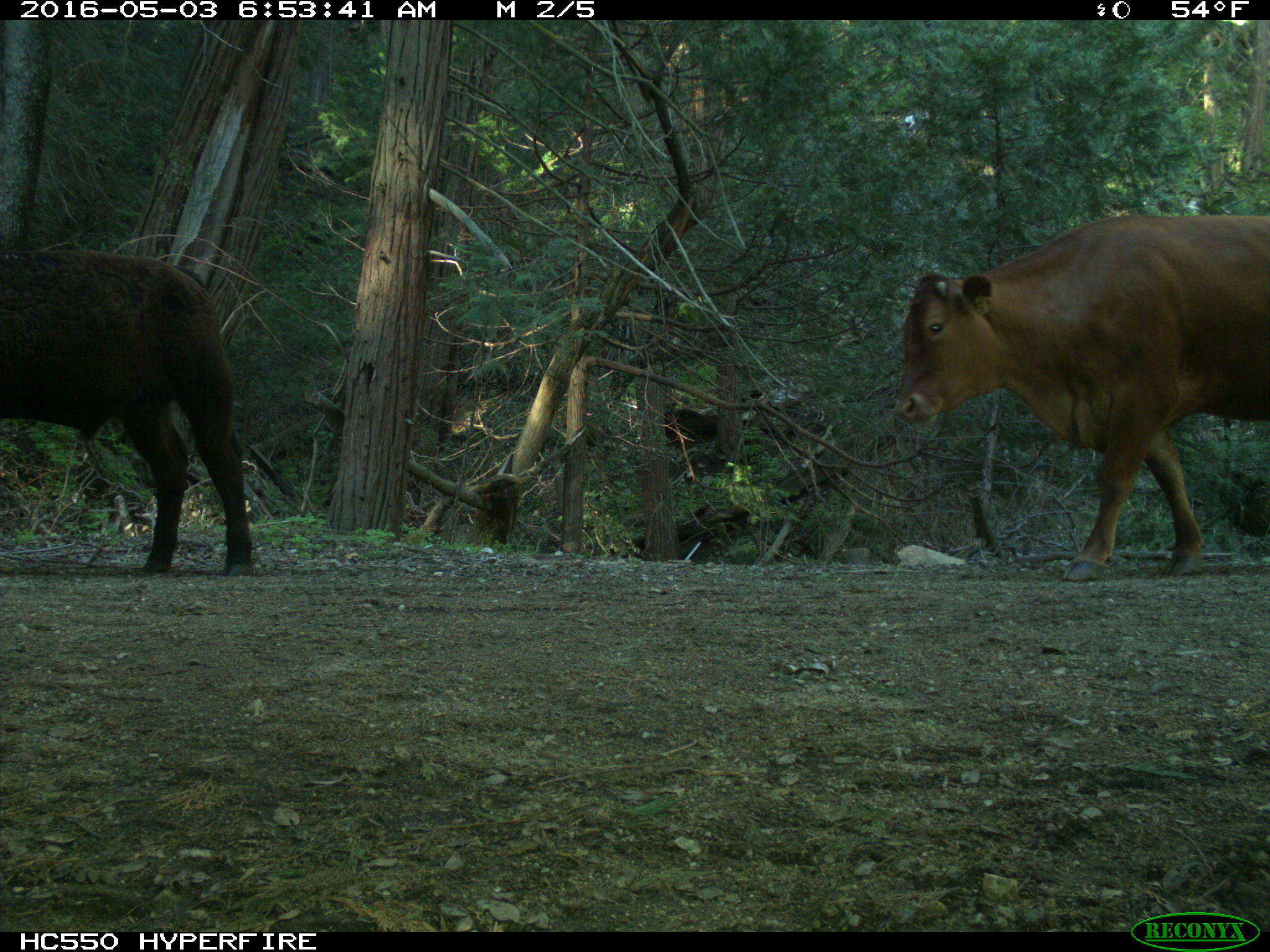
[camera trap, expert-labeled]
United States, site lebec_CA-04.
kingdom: Animalia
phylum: Chordata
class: Mammalia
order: Artiodactyla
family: Bovidae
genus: Bos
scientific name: Bos taurus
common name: domestic cow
Bos taurus (domestic cow).